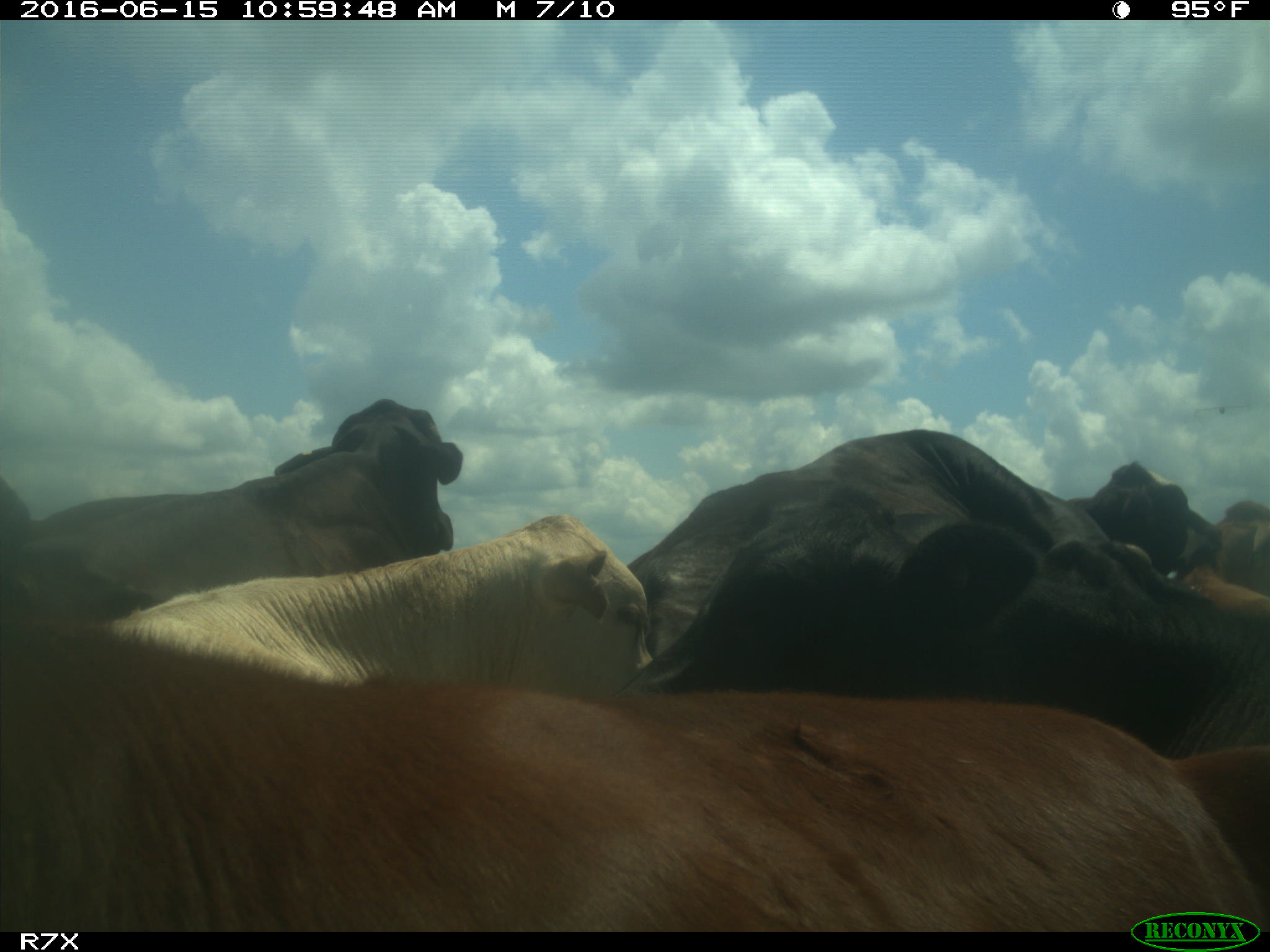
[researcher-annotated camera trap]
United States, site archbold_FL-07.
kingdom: Animalia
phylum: Chordata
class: Mammalia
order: Artiodactyla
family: Bovidae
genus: Bos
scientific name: Bos taurus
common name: domestic cow